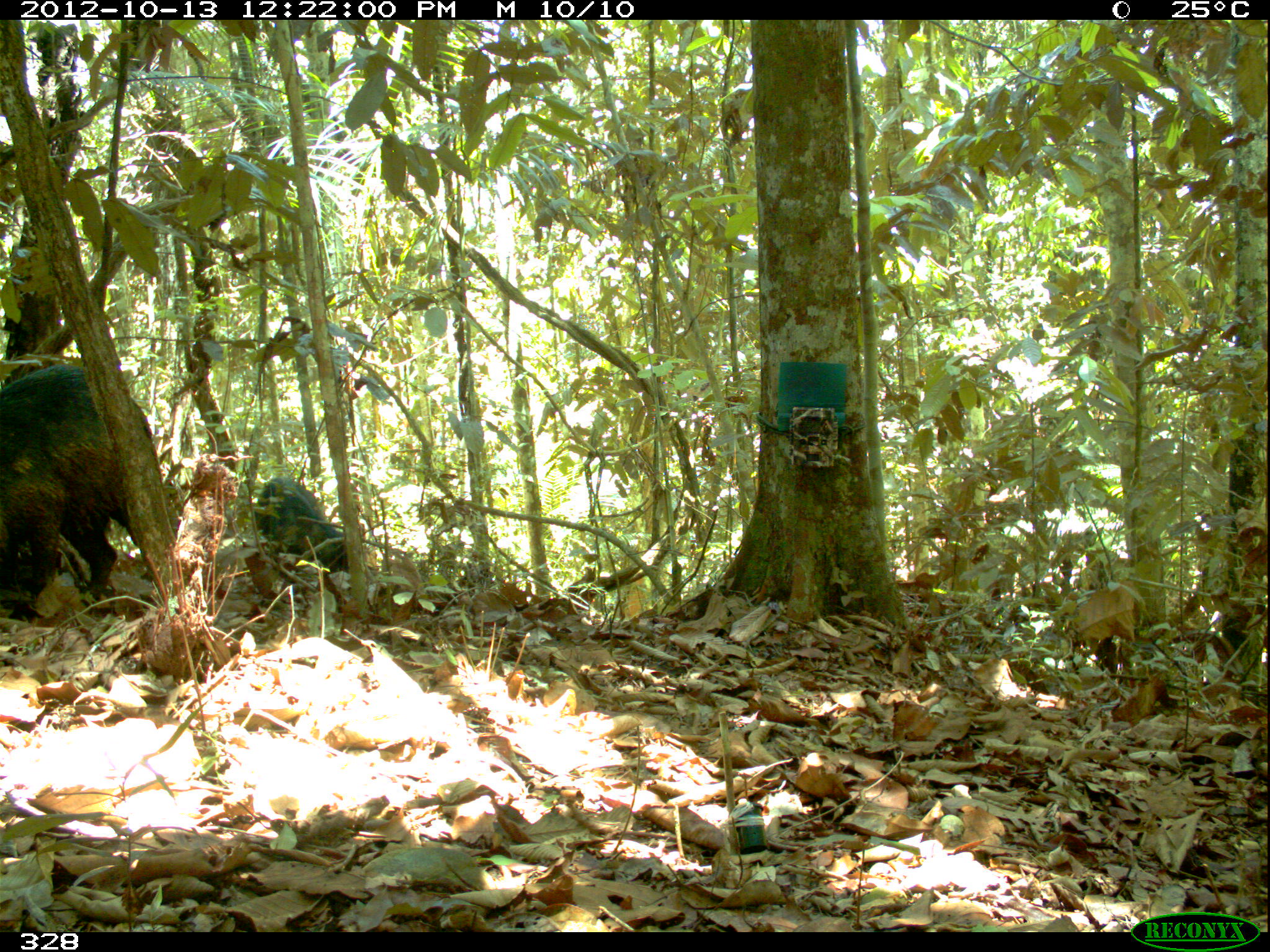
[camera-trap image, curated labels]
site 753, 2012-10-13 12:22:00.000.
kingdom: Animalia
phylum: Chordata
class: Mammalia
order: Artiodactyla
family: Tayassuidae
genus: Tayassu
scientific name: Tayassu pecari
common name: white-lipped peccary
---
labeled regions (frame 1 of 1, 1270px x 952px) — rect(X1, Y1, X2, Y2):
tayassu pecari: rect(0, 362, 148, 620); rect(253, 477, 349, 576)